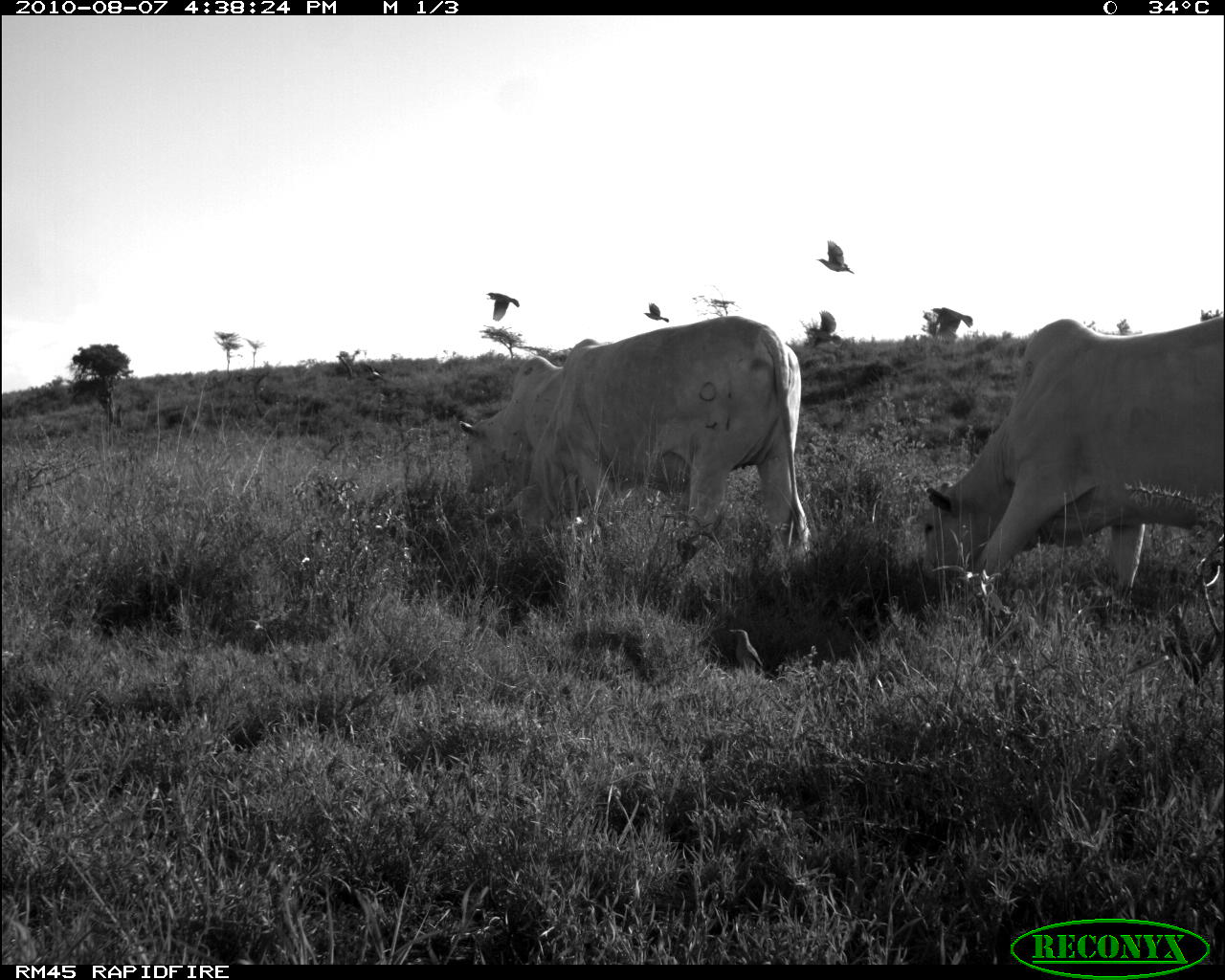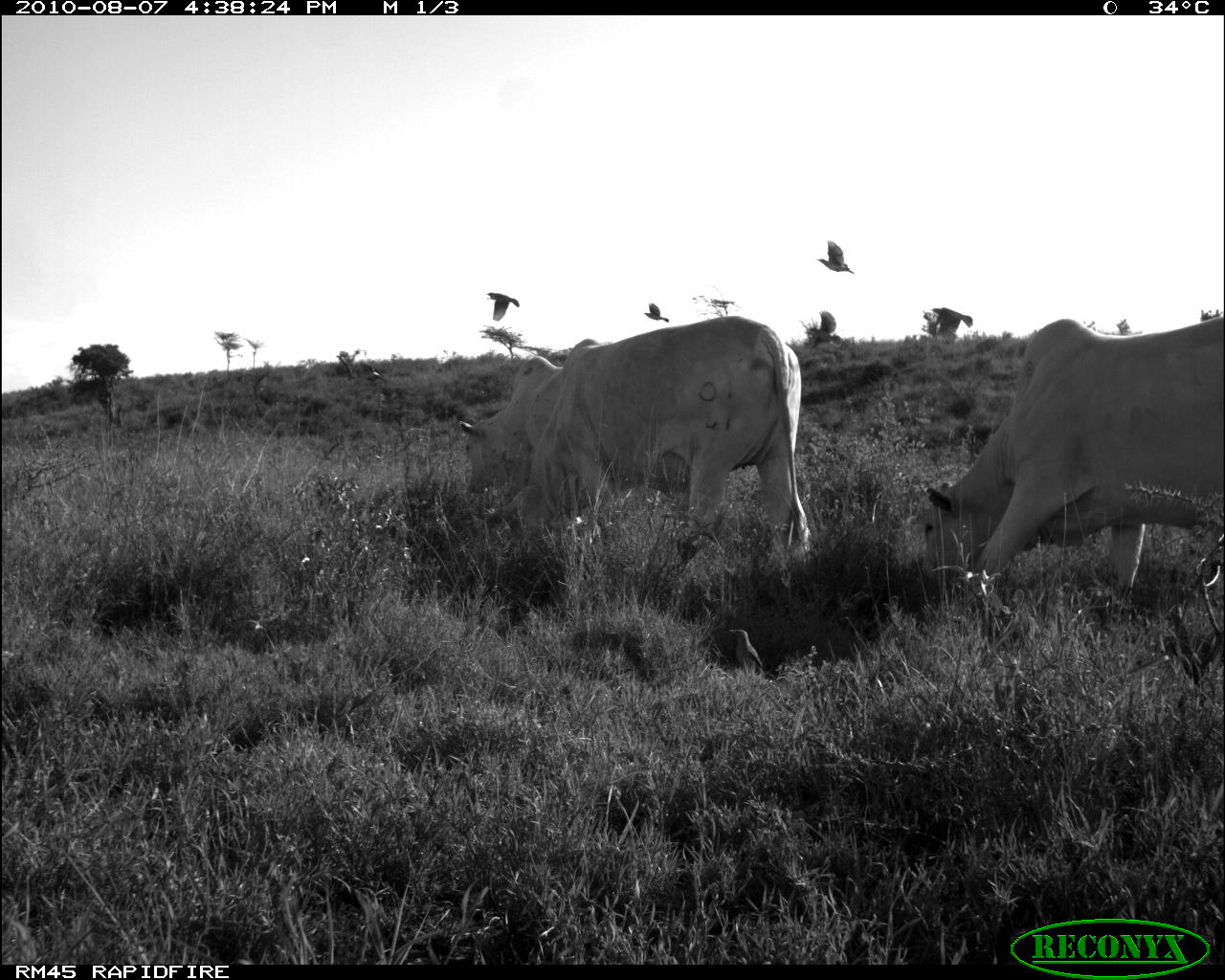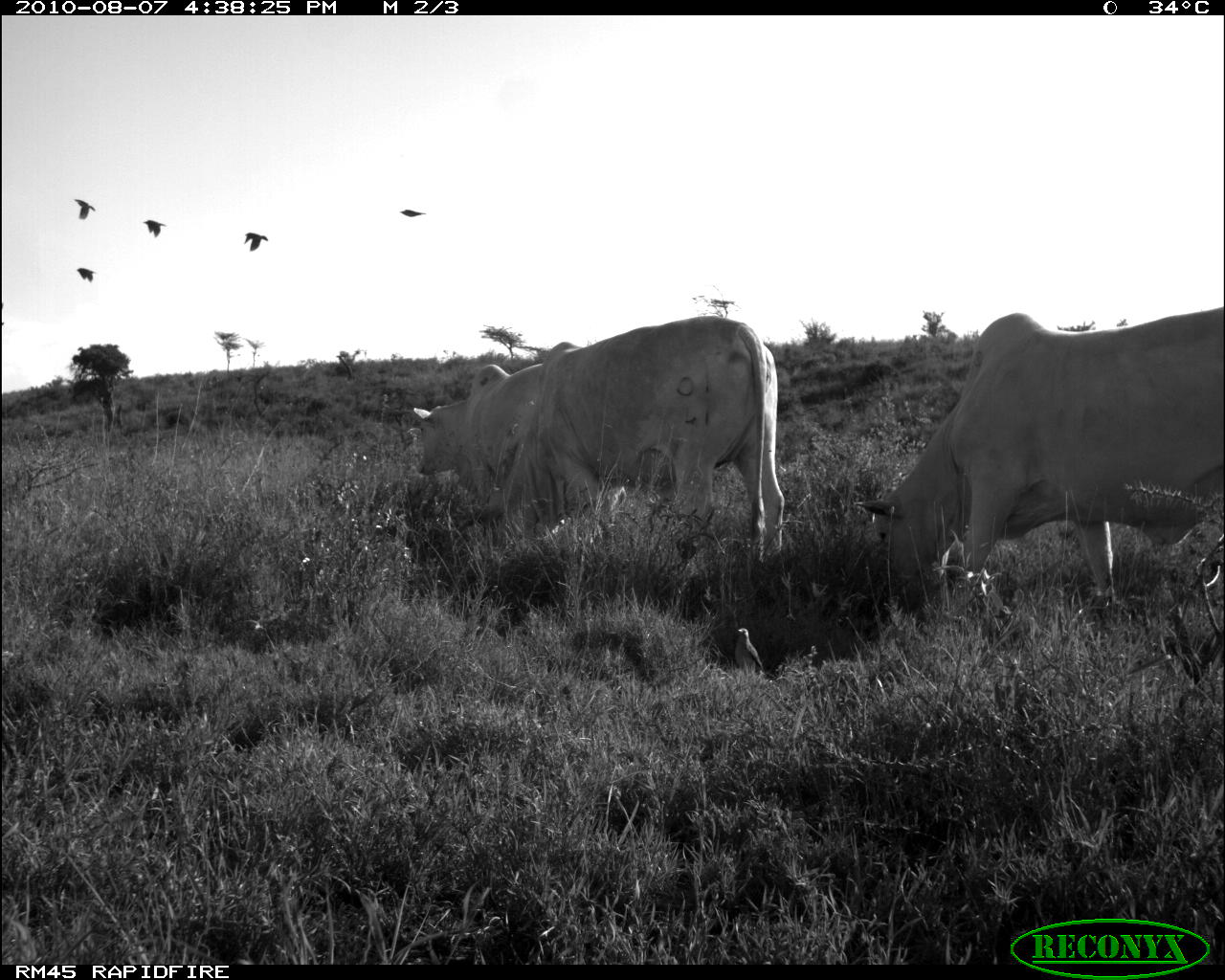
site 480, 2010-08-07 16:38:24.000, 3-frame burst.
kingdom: Animalia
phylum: Chordata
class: Mammalia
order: Artiodactyla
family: Bovidae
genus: Bos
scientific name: Bos taurus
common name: domestic cattle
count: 3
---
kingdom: Animalia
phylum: Chordata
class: Aves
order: Passeriformes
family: Buphagidae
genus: Buphagus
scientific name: Buphagus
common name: oxpeckers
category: buphagus sp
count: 1